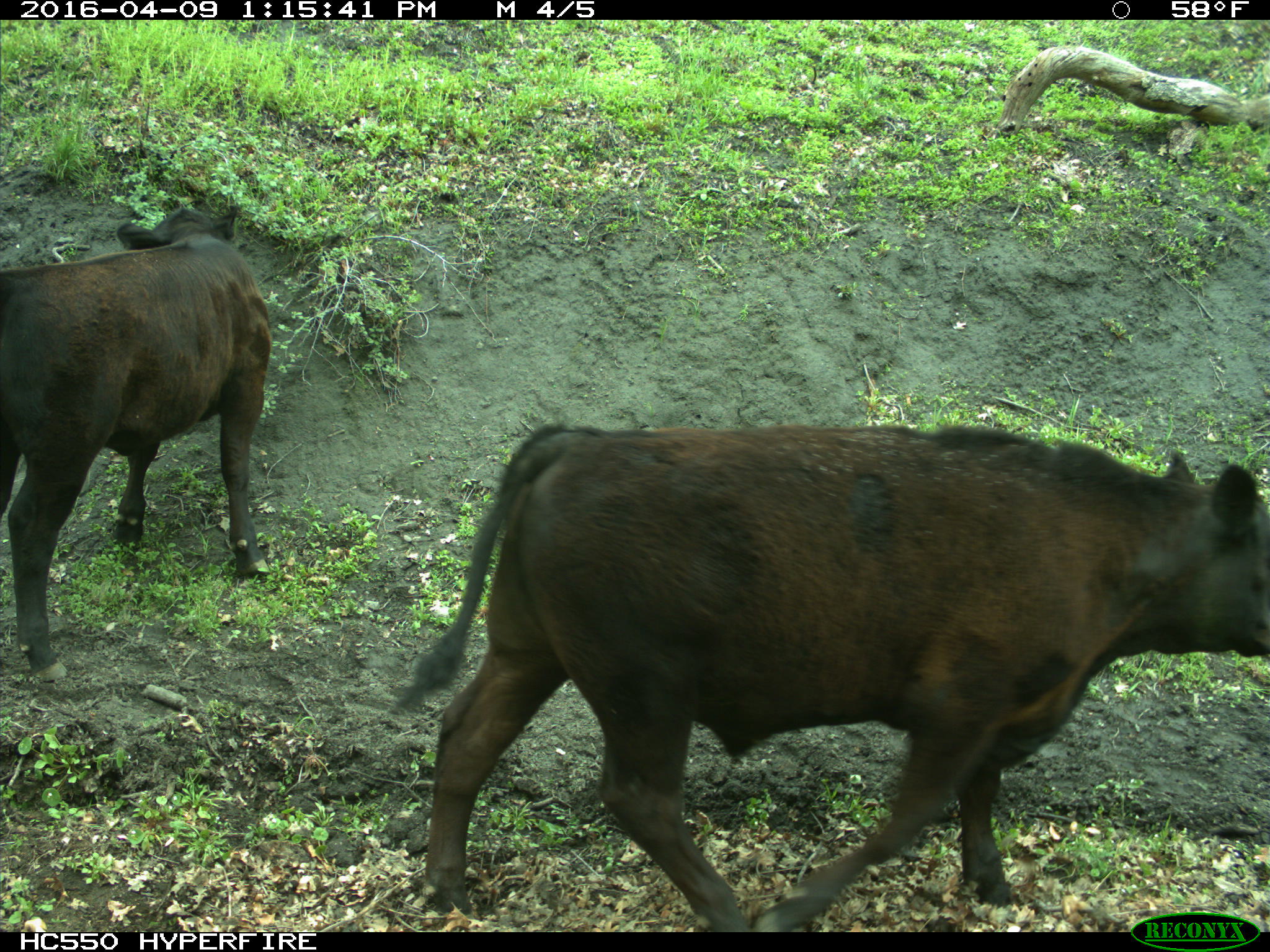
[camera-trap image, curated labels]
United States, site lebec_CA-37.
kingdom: Animalia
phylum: Chordata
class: Mammalia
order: Artiodactyla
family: Bovidae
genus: Bos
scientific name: Bos taurus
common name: domestic cow